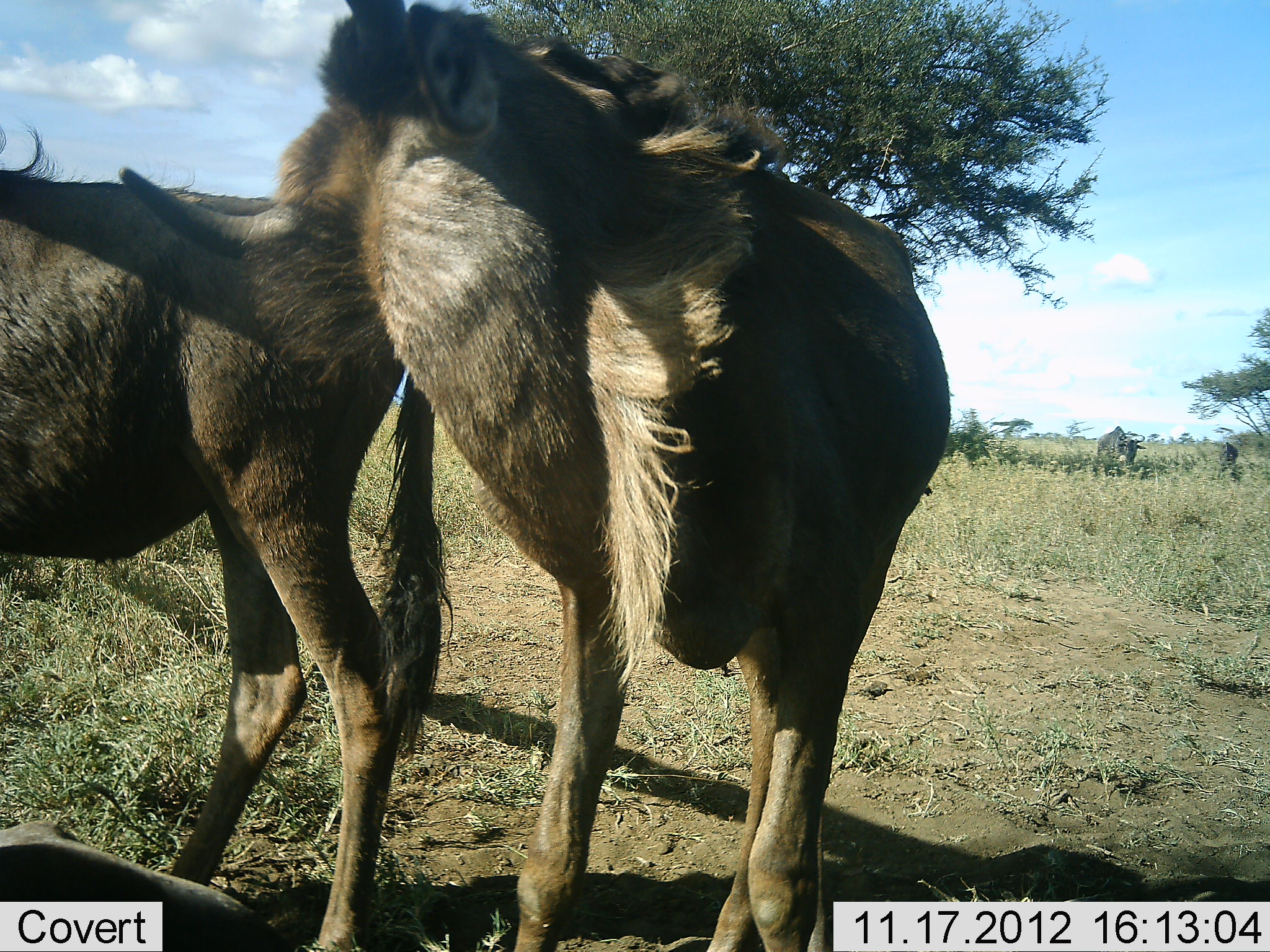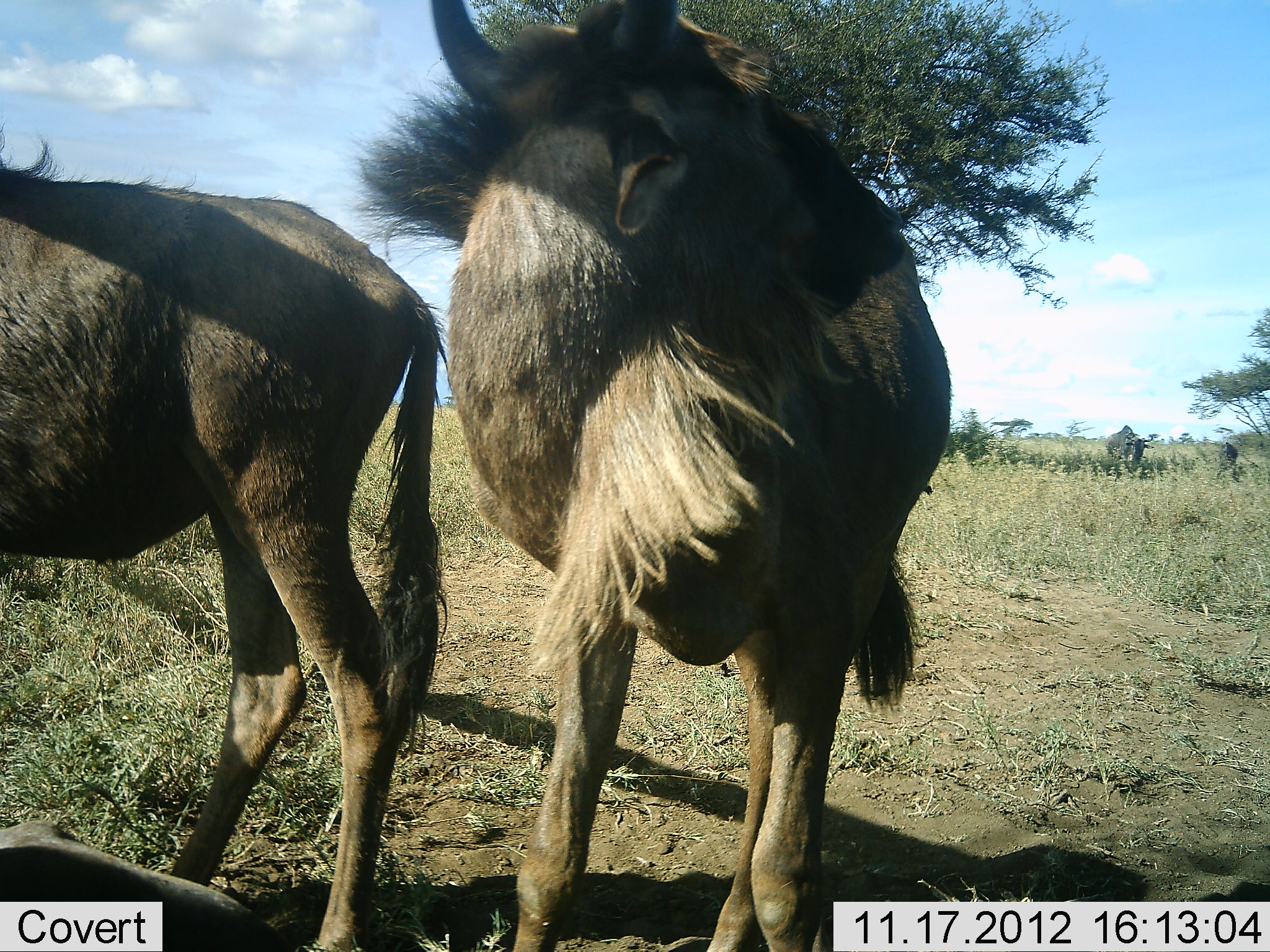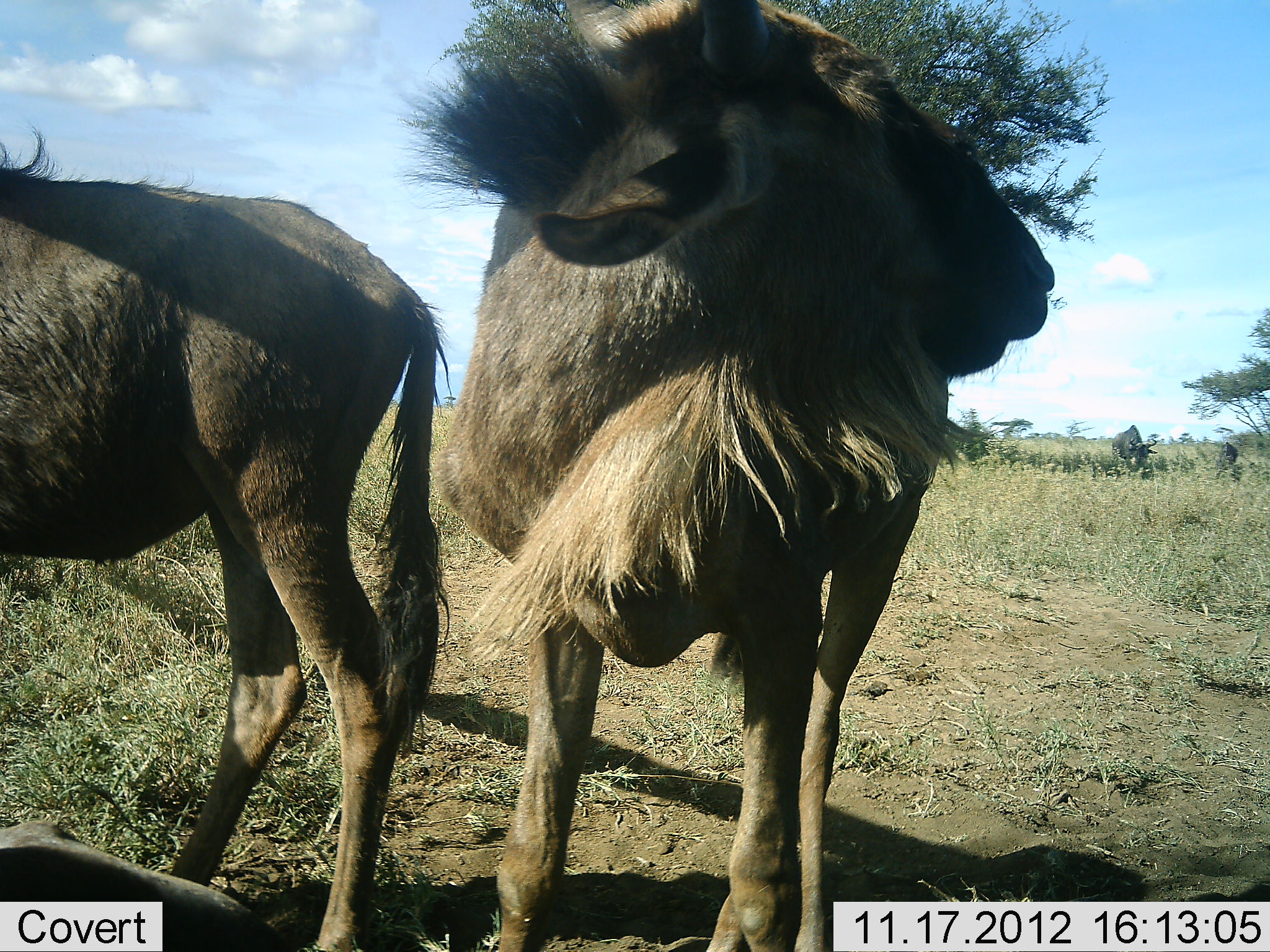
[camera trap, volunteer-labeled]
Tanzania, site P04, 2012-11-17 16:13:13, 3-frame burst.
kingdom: Animalia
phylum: Chordata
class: Mammalia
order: Artiodactyla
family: Bovidae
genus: Connochaetes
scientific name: Connochaetes taurinus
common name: blue wildebeest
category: wildebeest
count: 4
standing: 100%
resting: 30%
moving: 20%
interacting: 0%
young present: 0%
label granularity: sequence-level